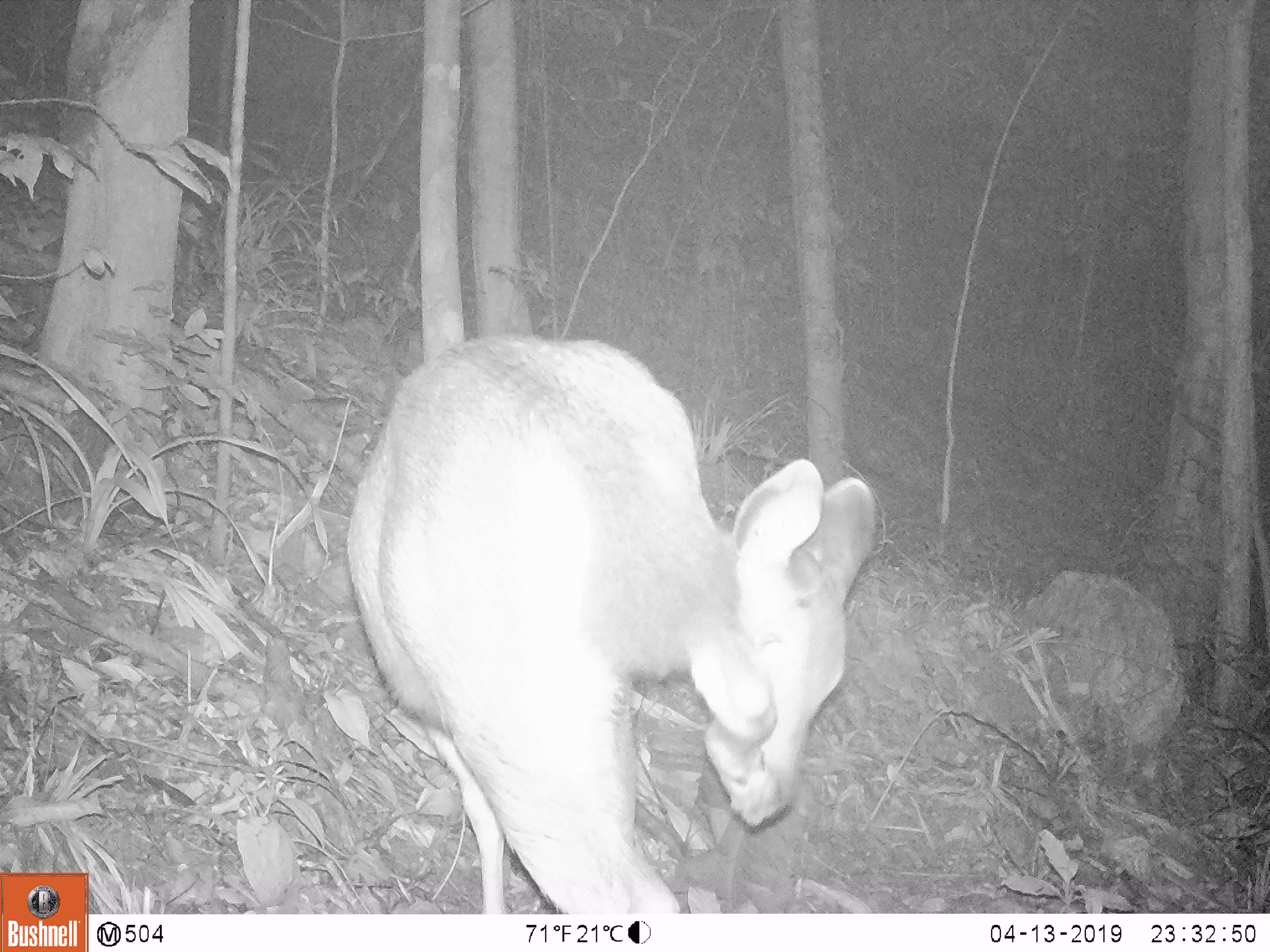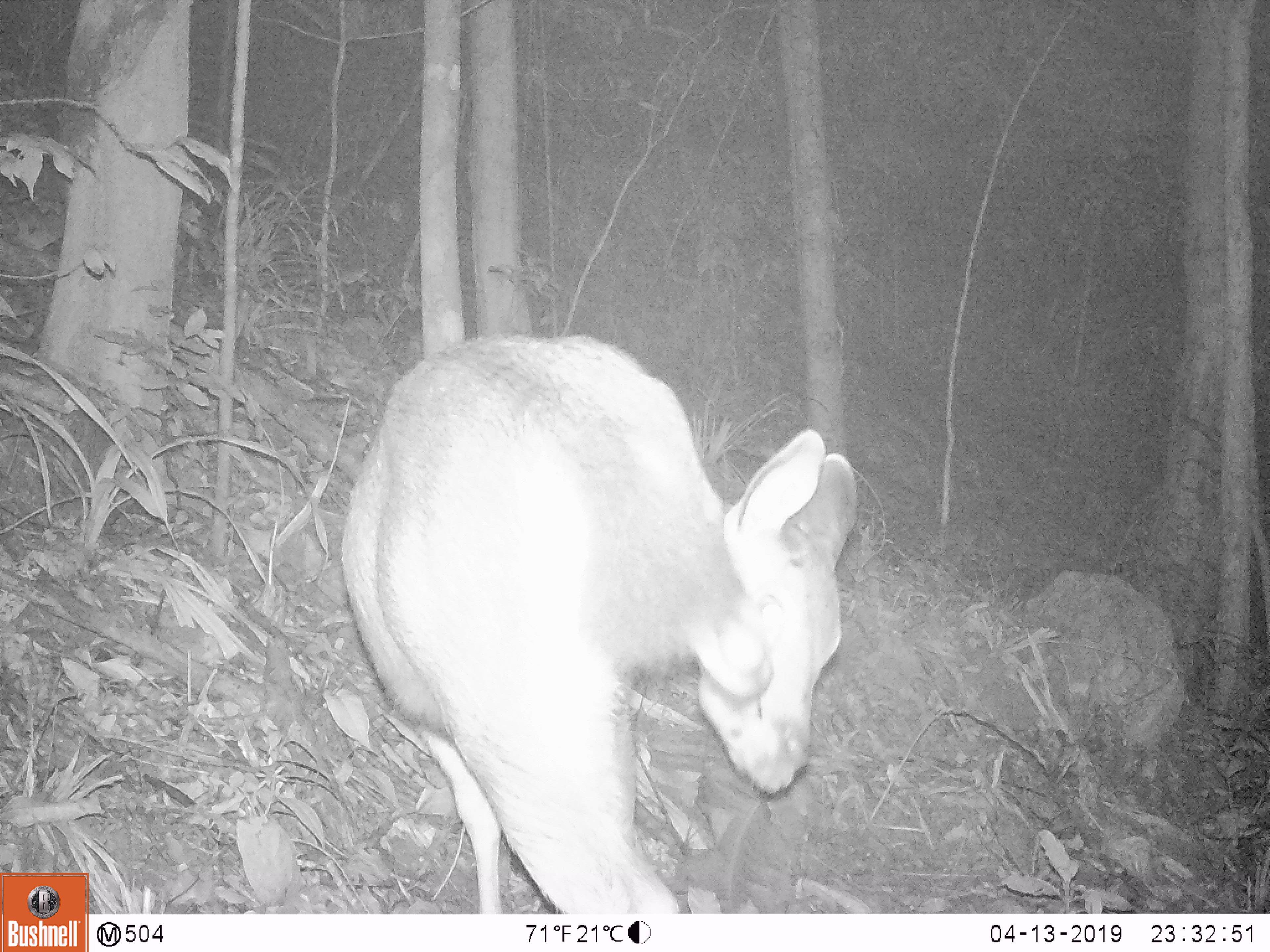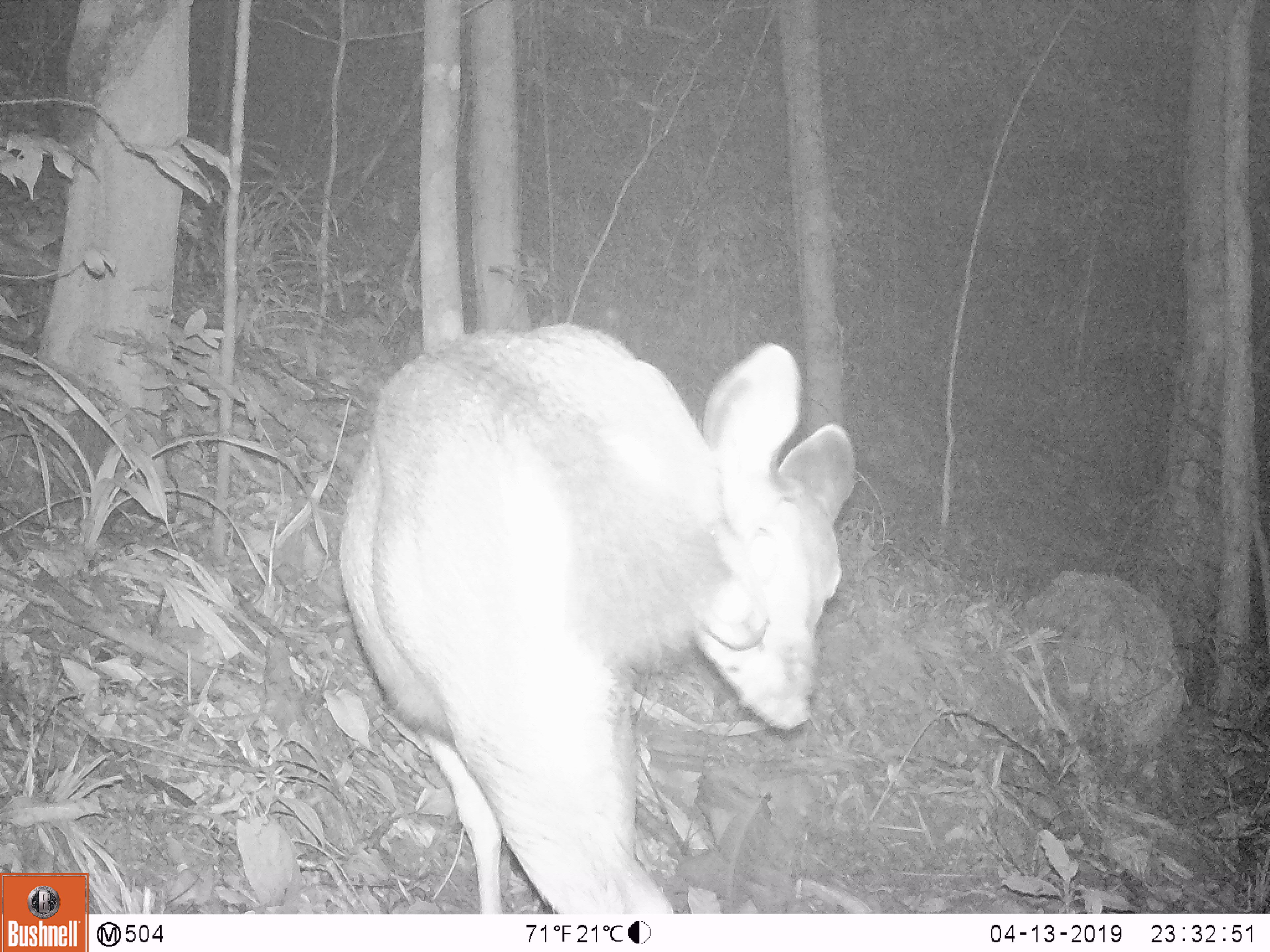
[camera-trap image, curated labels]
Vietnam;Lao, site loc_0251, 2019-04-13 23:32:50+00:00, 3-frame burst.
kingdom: Animalia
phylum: Chordata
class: Mammalia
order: Artiodactyla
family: Cervidae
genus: Rusa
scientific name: Rusa unicolor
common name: sambar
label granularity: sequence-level